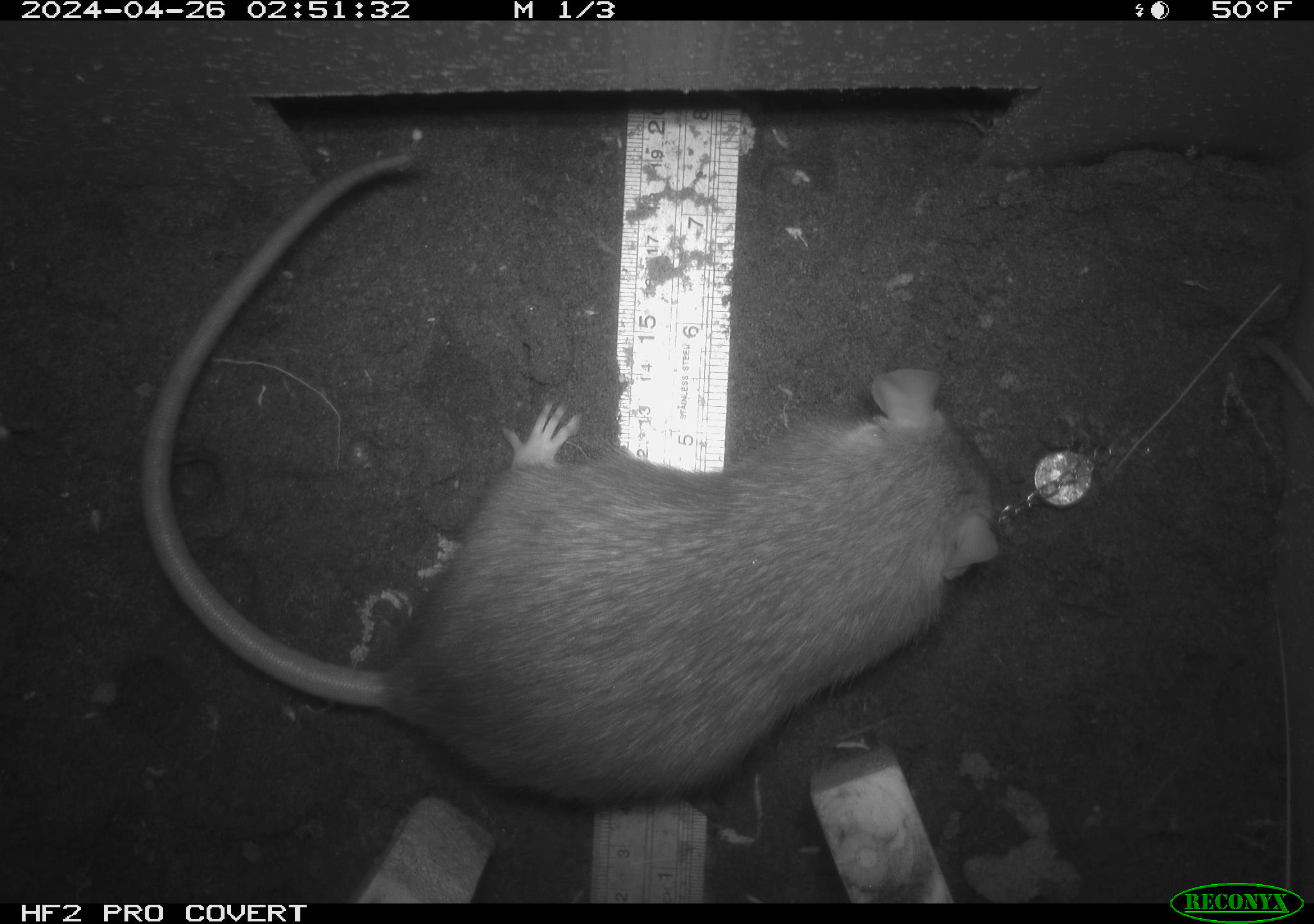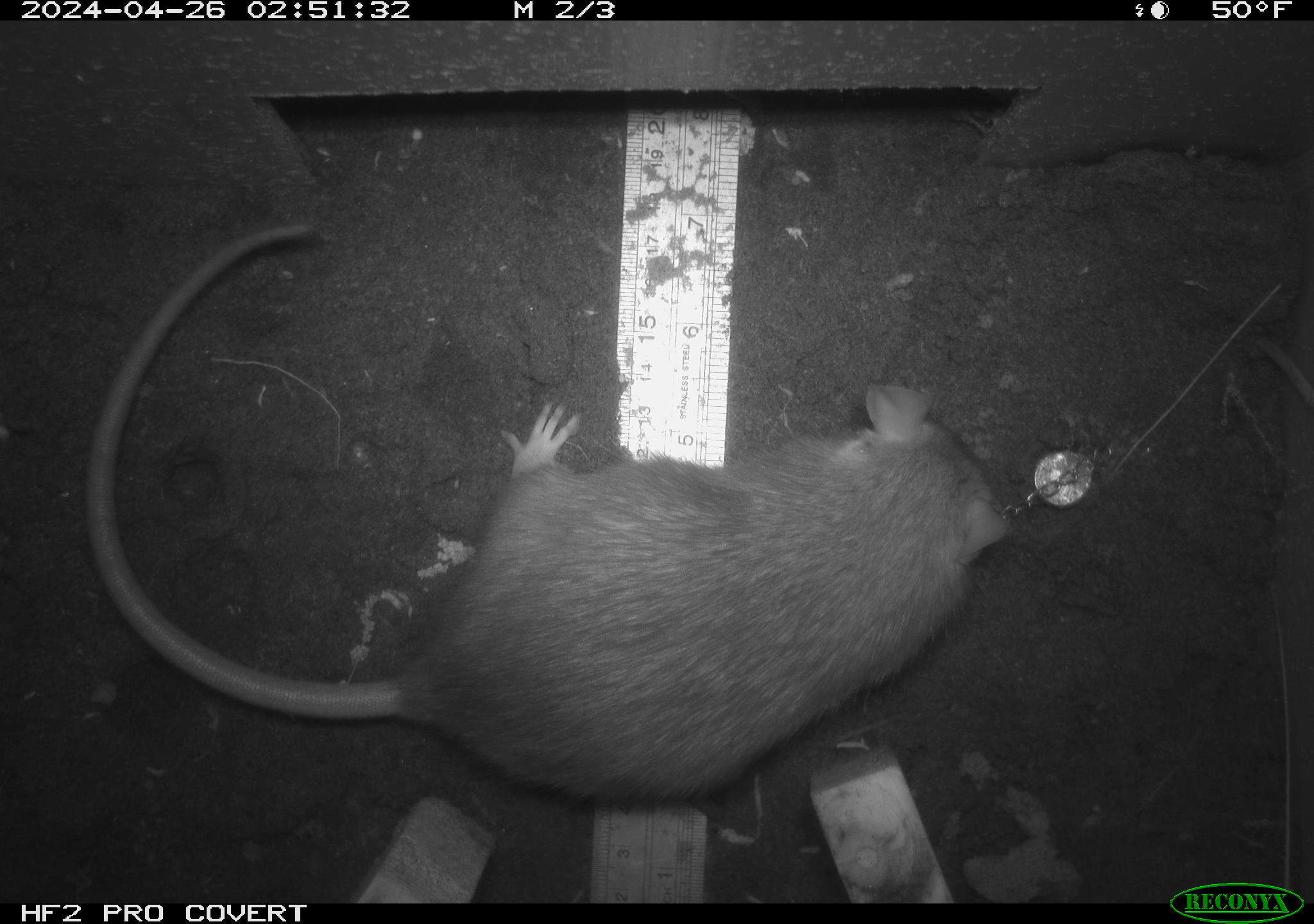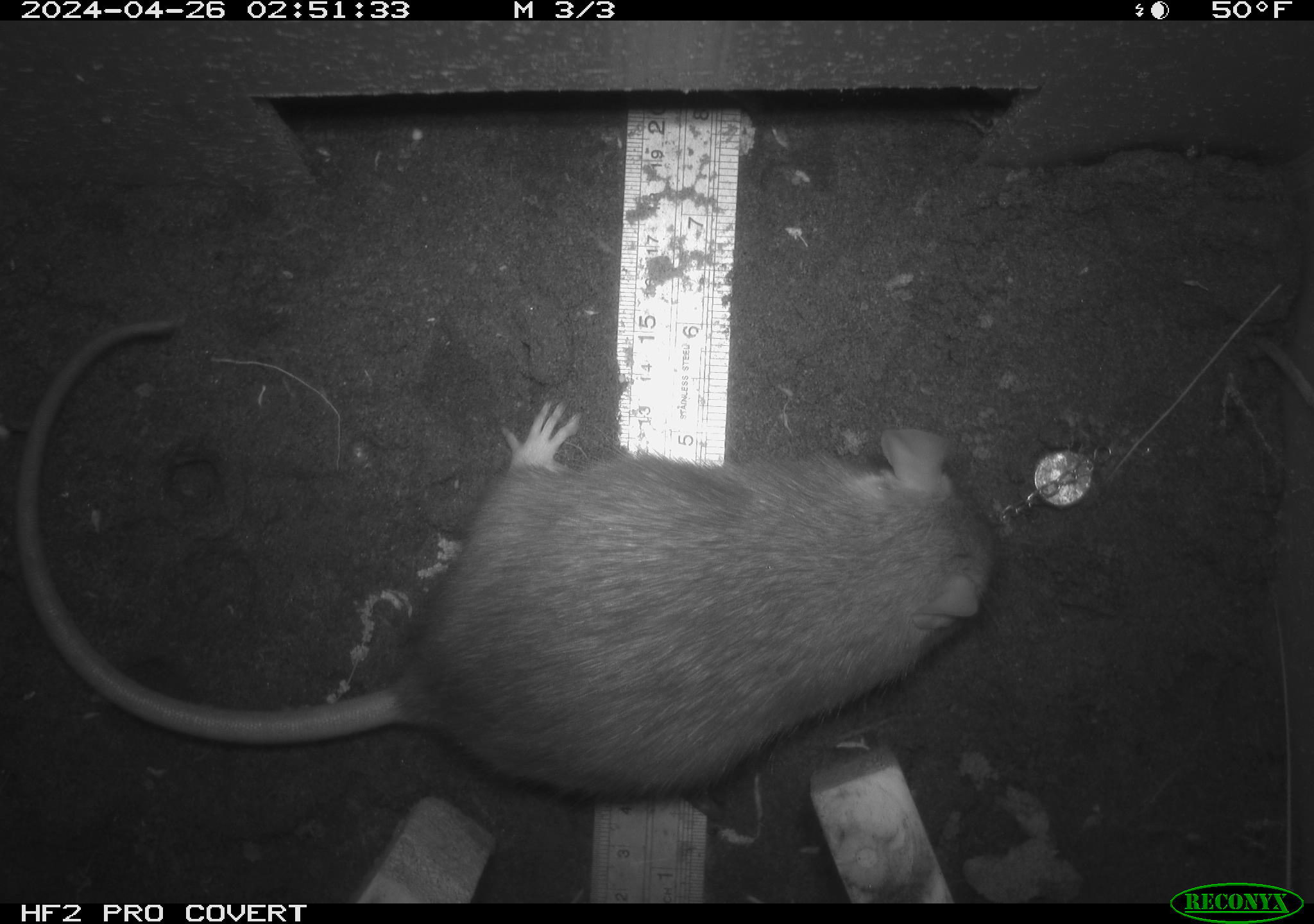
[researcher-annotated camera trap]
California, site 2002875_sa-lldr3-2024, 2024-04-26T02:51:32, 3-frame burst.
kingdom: Animalia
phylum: Chordata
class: Mammalia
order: Rodentia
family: Muridae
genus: Rattus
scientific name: Rattus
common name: rat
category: rattus species